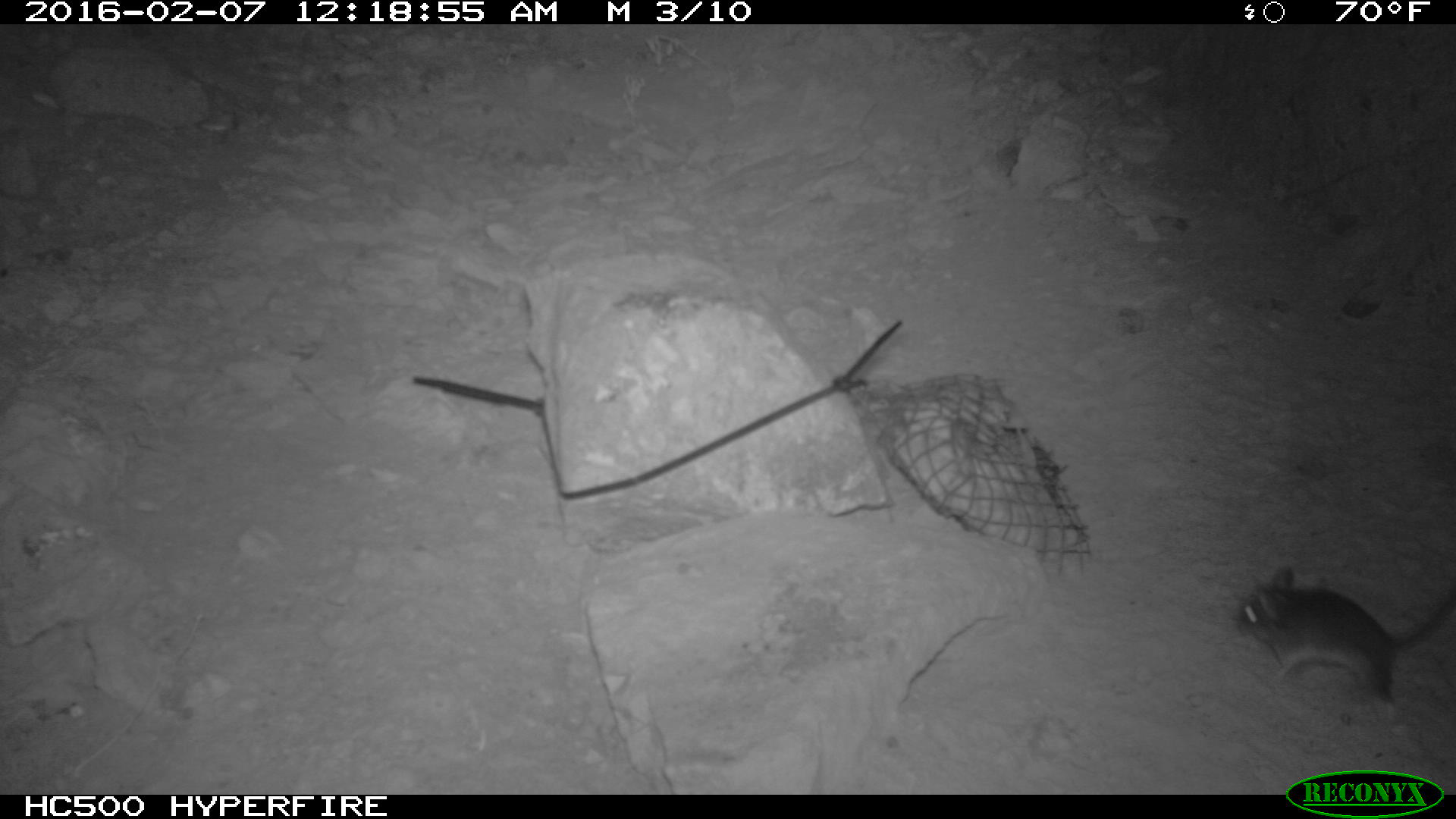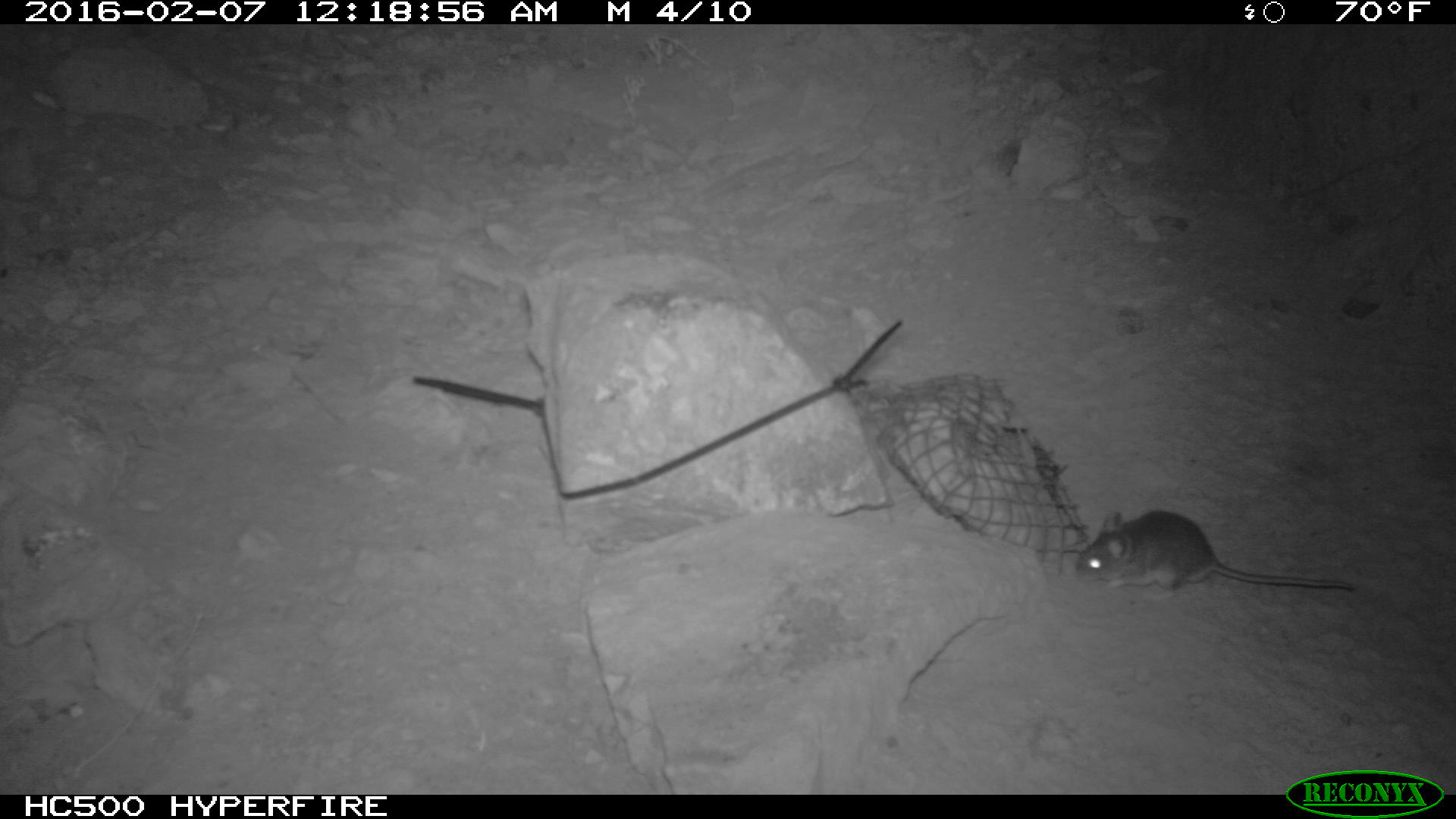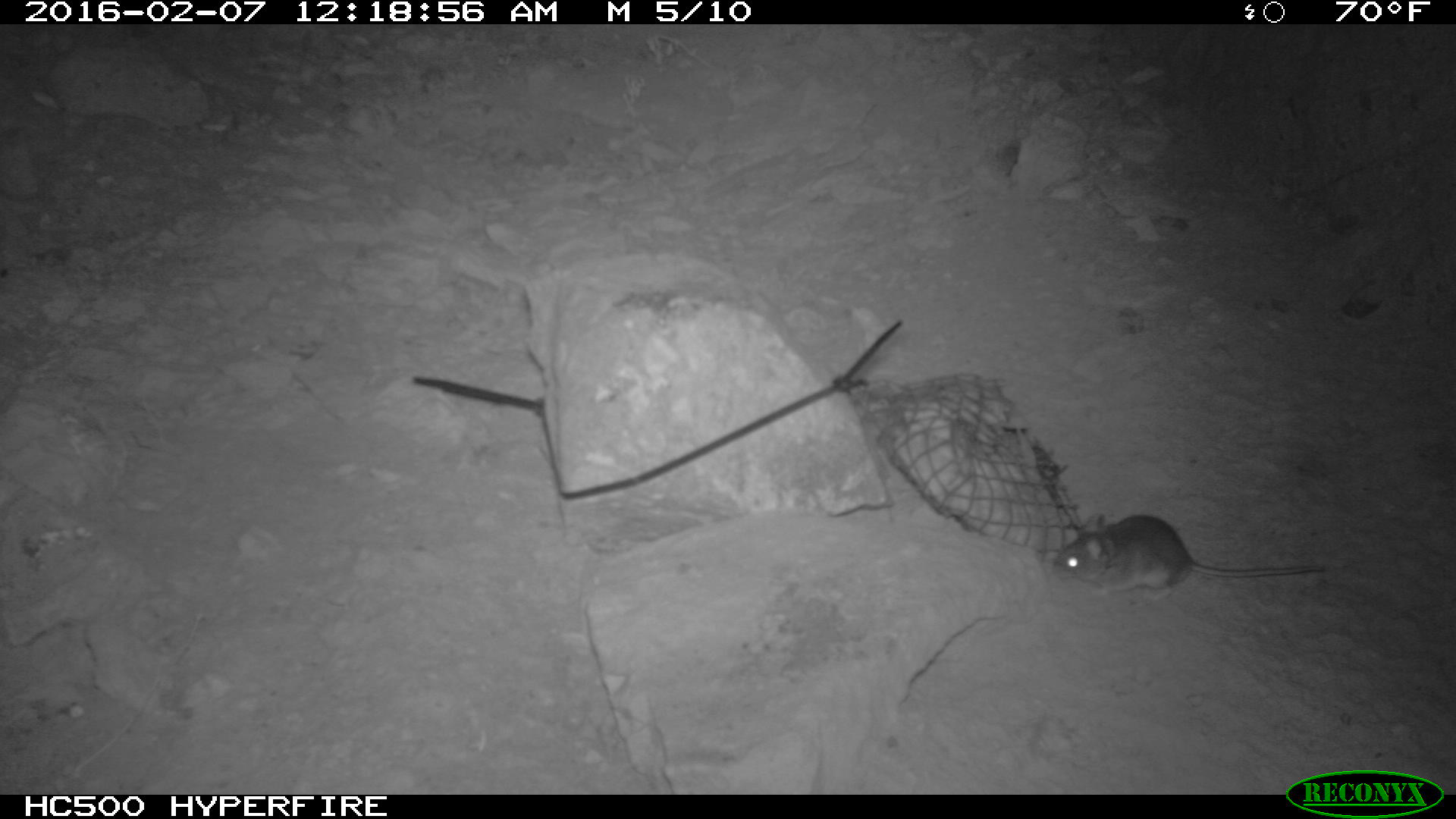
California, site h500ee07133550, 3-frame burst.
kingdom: Animalia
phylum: Chordata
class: Mammalia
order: Rodentia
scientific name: Rodentia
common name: rodent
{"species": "rodent (Rodentia)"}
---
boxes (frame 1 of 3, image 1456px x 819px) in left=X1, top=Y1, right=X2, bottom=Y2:
rodent: left=1232, top=564, right=1455, bottom=714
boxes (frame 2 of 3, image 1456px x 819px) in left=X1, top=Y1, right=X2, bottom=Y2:
rodent: left=1072, top=507, right=1347, bottom=597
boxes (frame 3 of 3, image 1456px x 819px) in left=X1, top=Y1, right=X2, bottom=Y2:
rodent: left=1051, top=513, right=1328, bottom=599